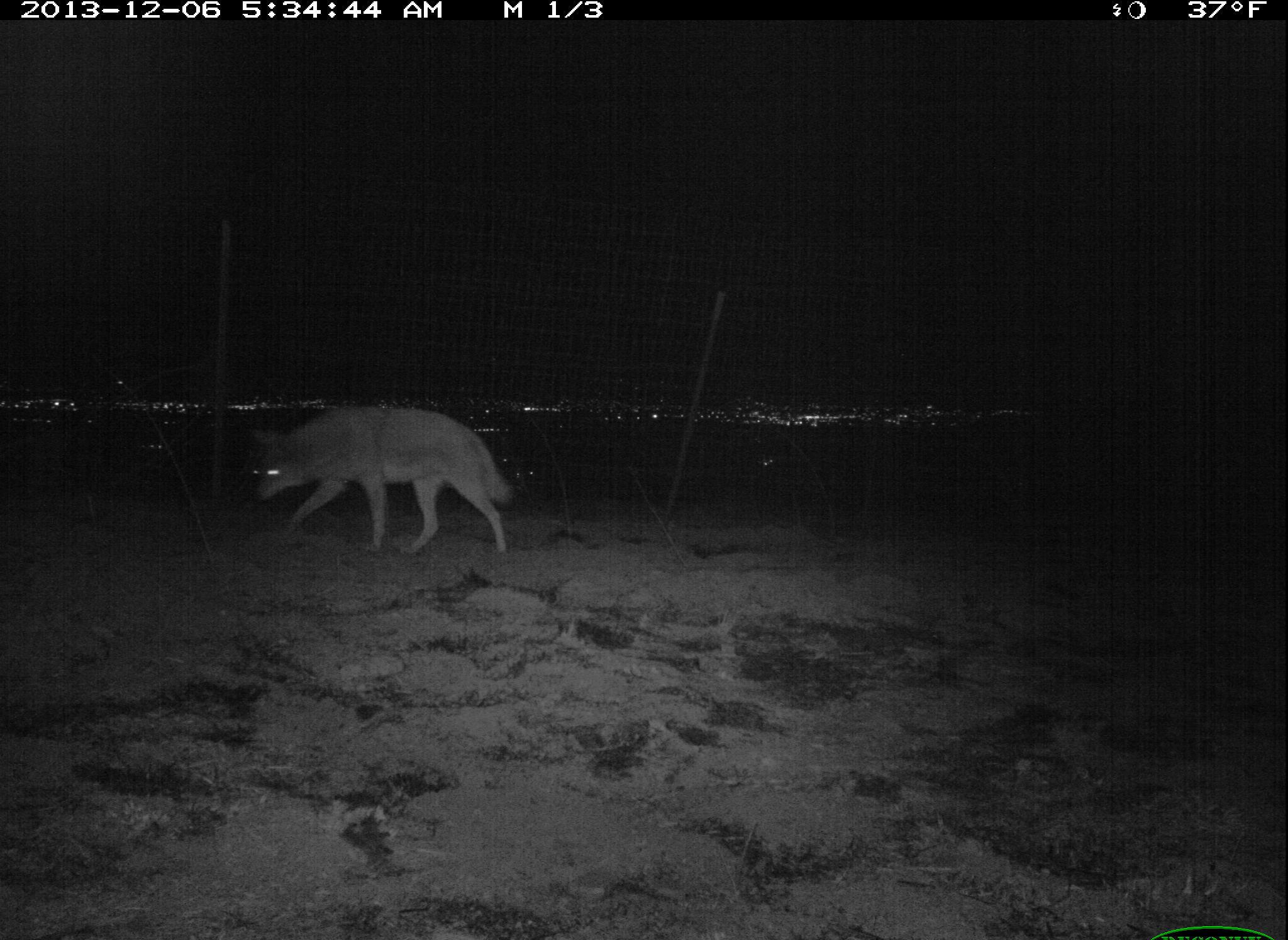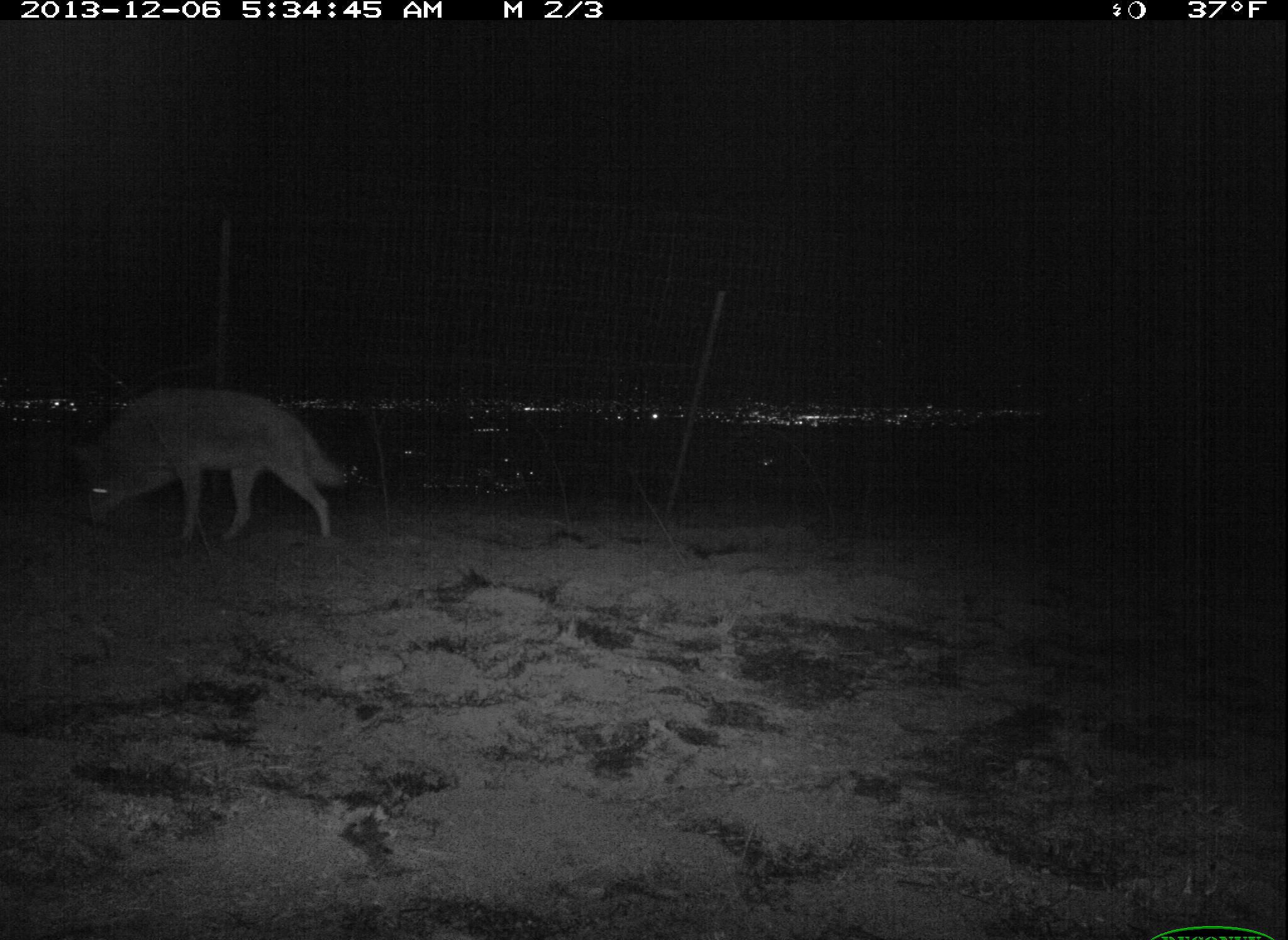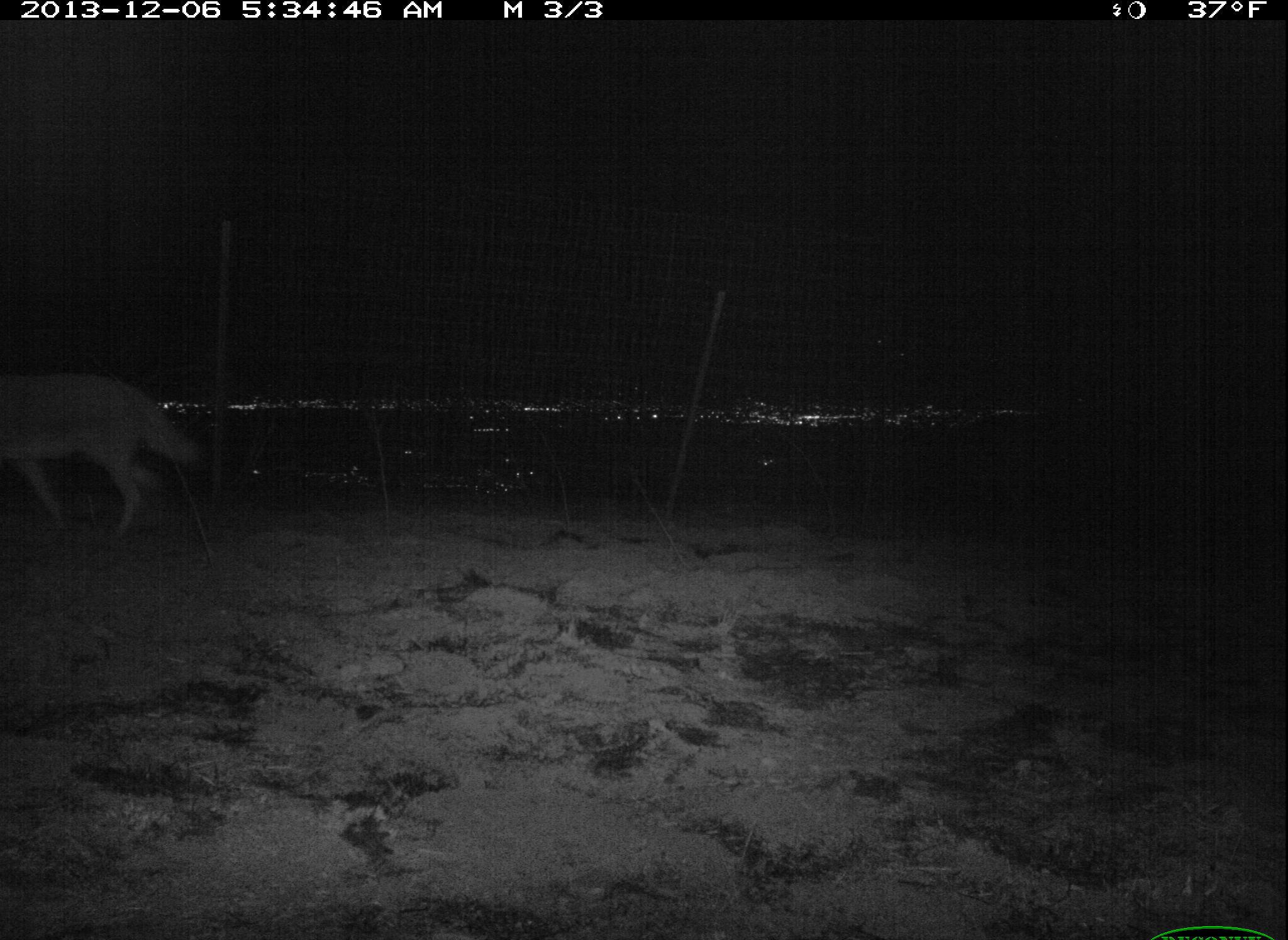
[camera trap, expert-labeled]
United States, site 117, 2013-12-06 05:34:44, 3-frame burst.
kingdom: Animalia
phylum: Chordata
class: Mammalia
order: Carnivora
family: Canidae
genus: Canis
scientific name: Canis latrans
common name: coyote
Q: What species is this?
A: Coyote (Canis latrans).